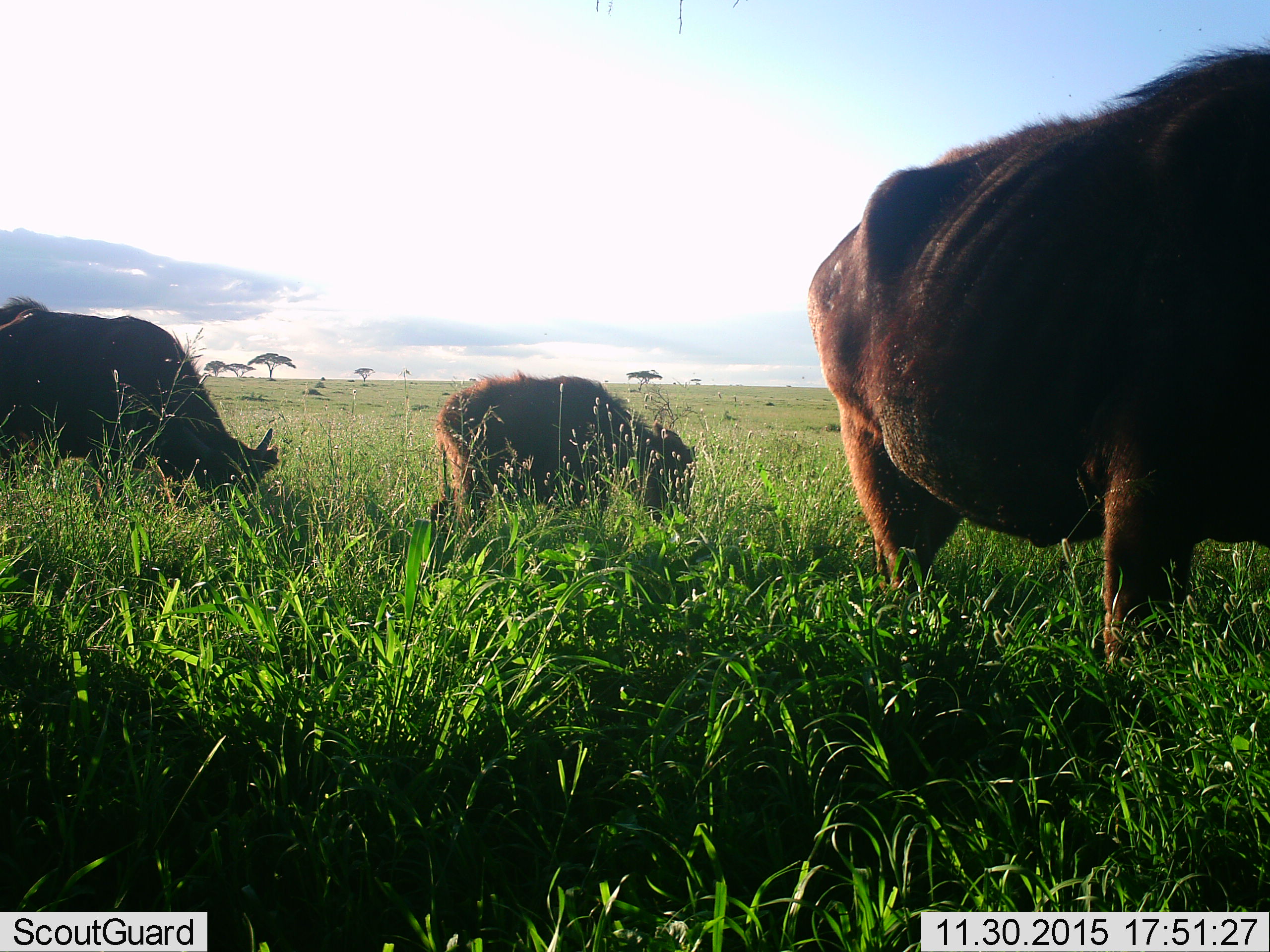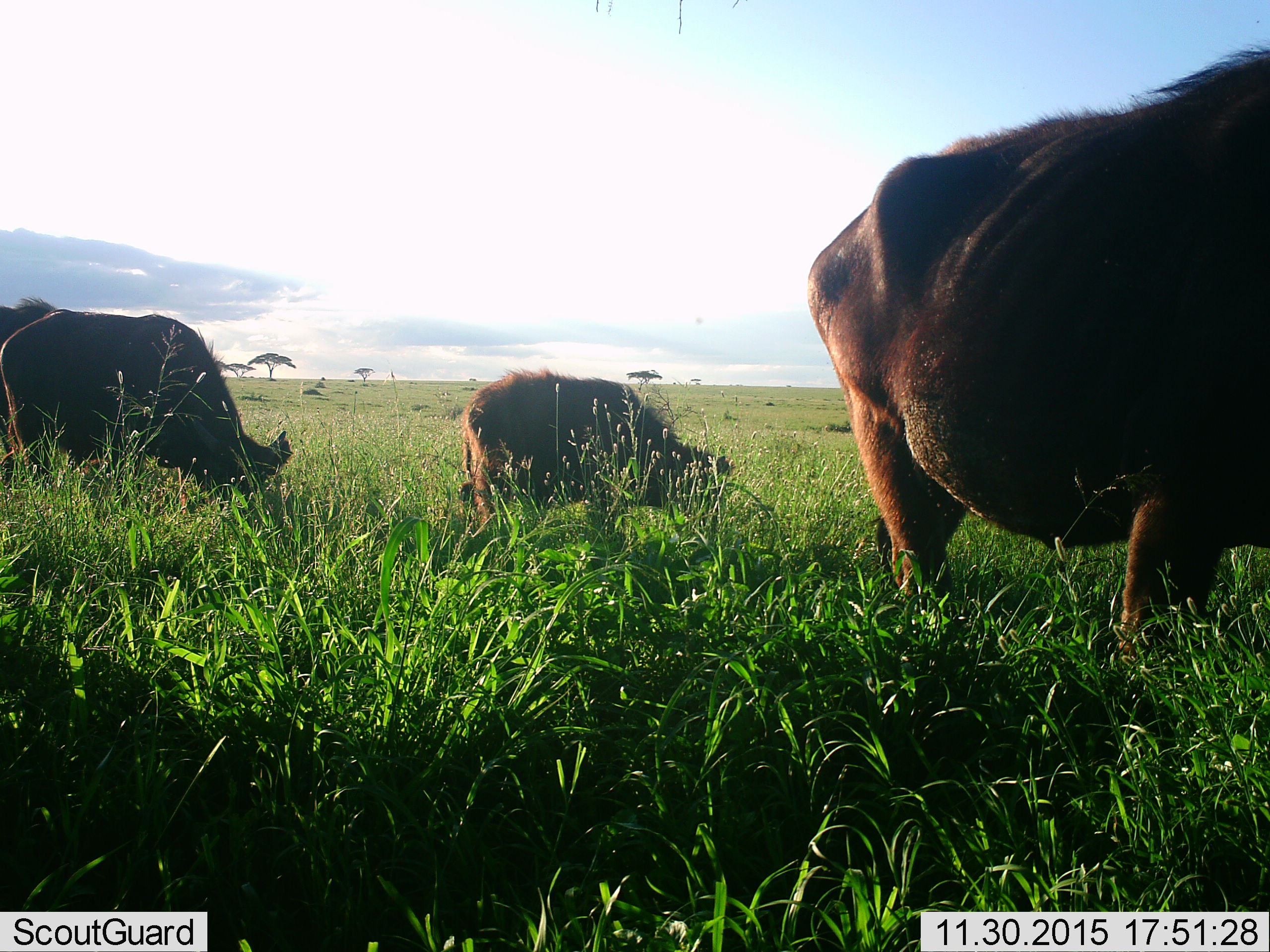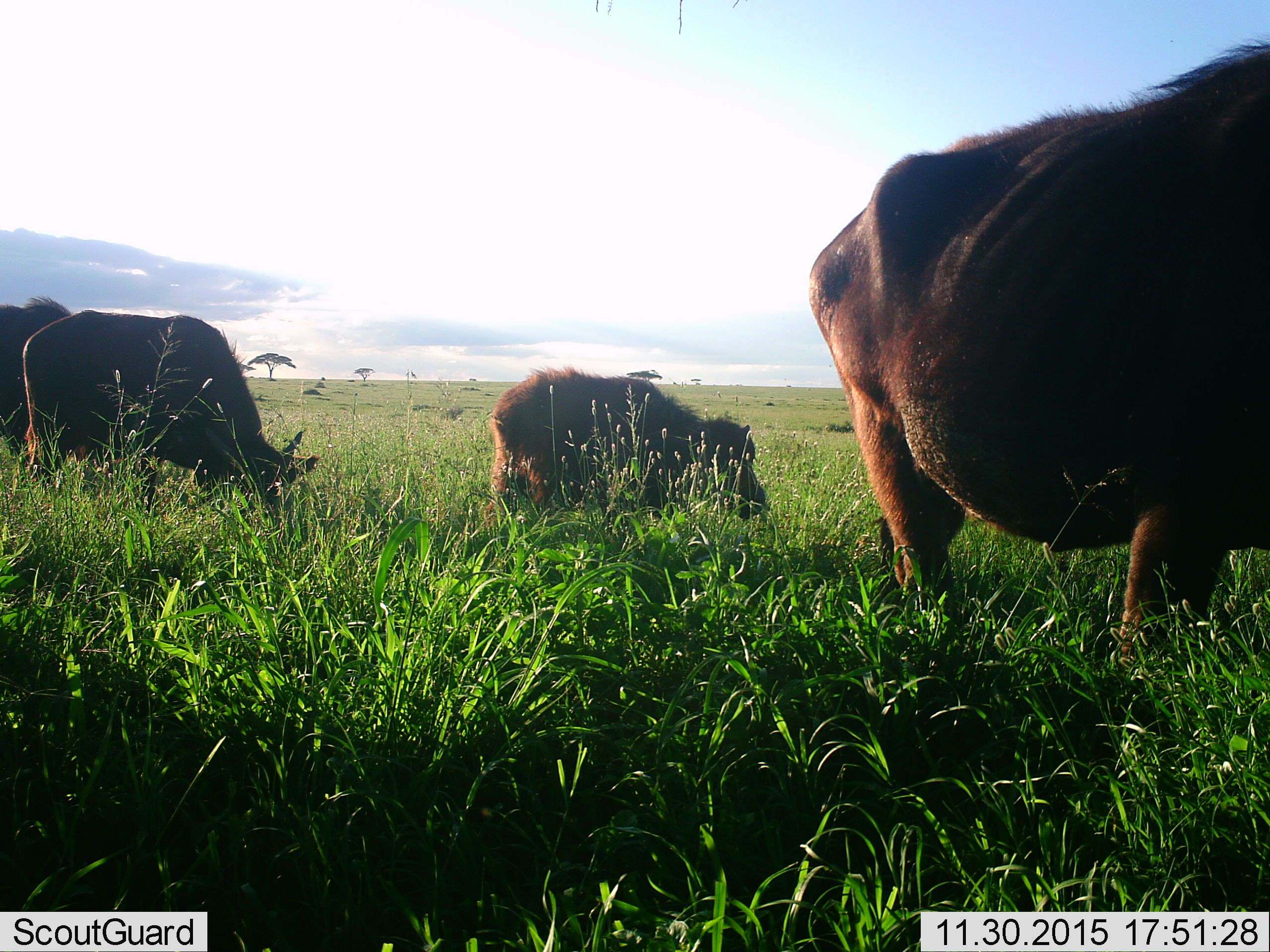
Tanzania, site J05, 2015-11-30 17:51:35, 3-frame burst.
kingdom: Animalia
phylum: Chordata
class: Mammalia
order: Artiodactyla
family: Bovidae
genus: Syncerus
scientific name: Syncerus caffer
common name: cape buffalo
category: buffalo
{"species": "buffalo (cape buffalo) (Syncerus caffer)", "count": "4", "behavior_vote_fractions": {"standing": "50%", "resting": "0%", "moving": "17%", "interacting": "0%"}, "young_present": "50%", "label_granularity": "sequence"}